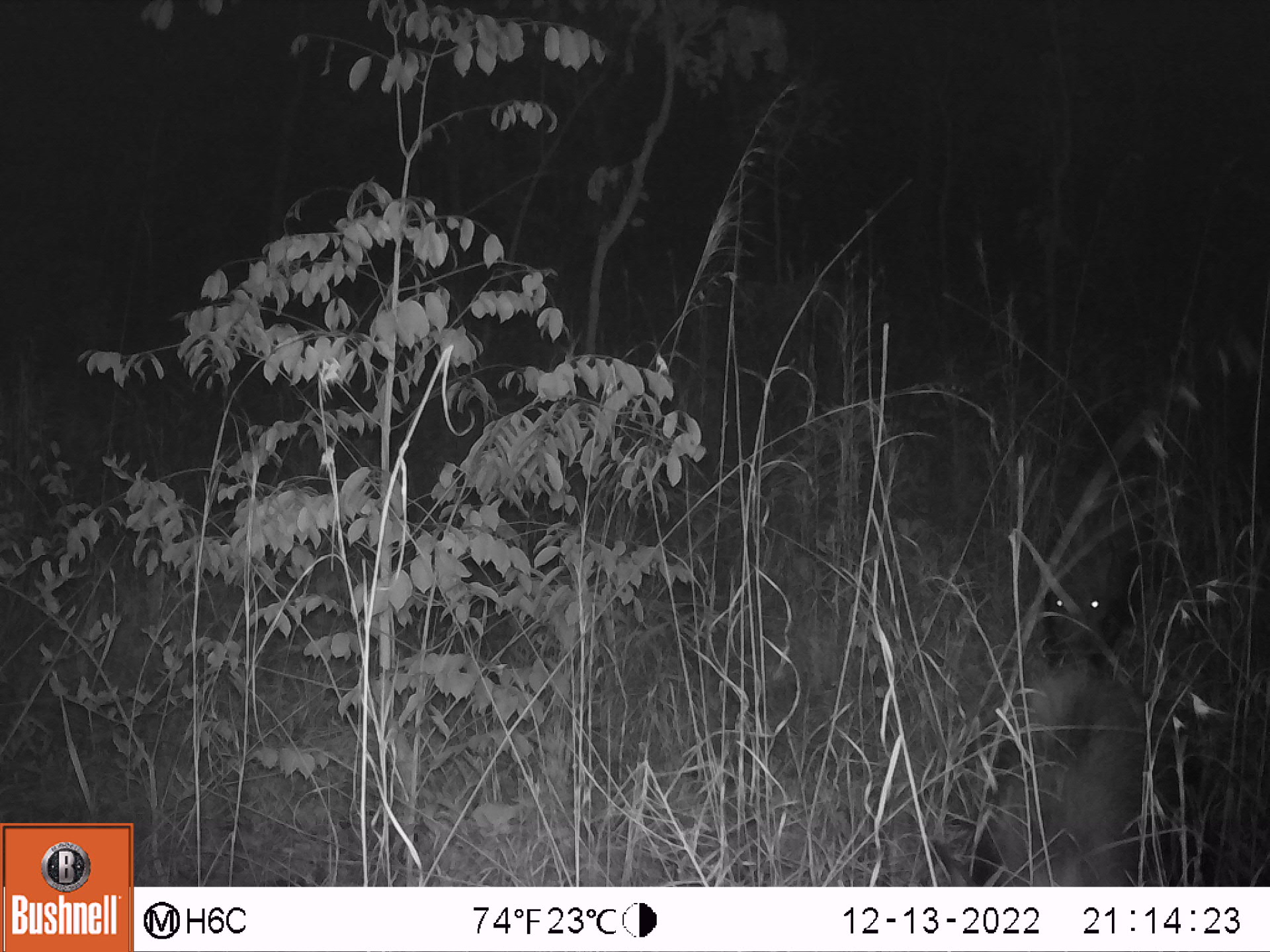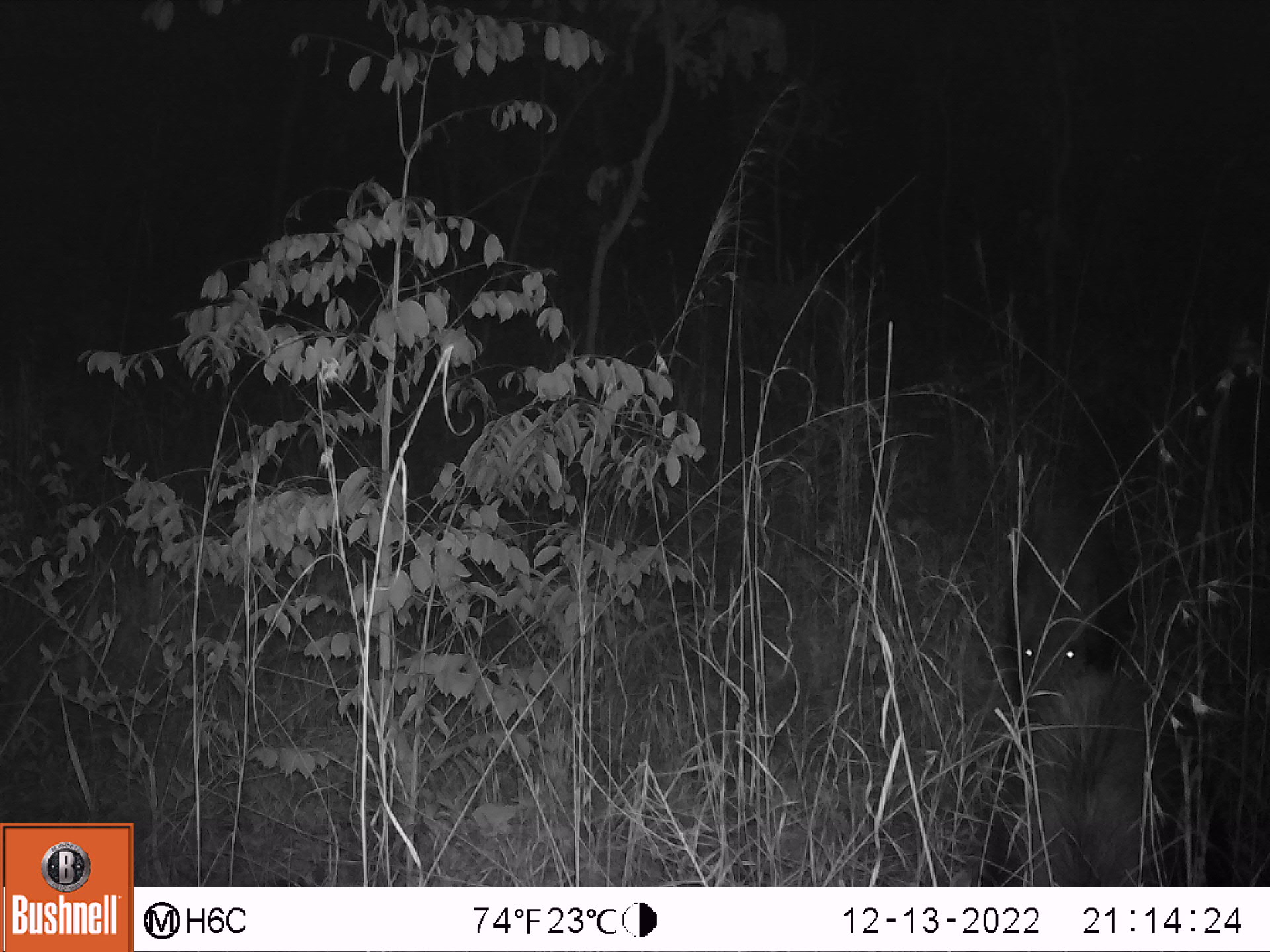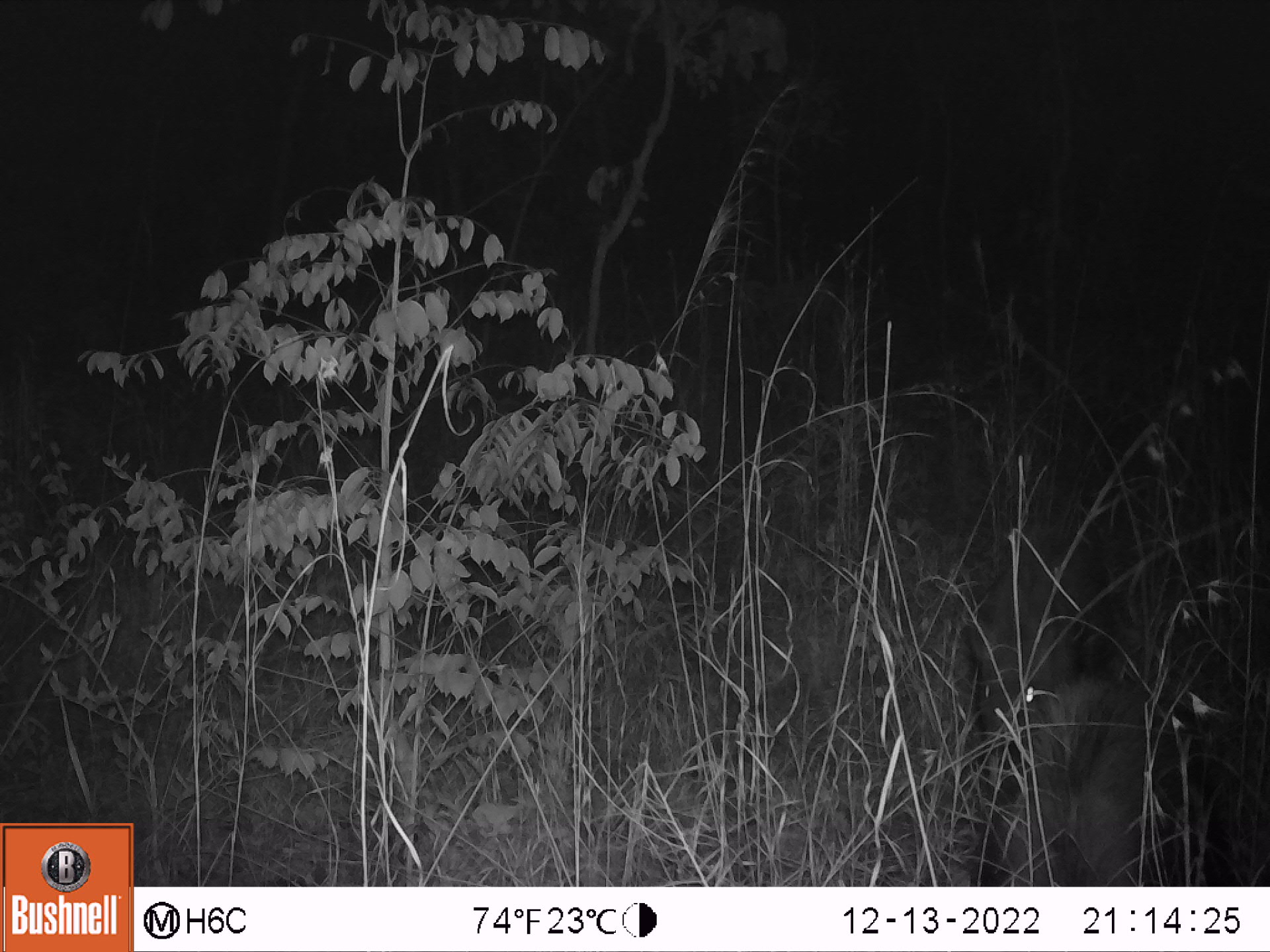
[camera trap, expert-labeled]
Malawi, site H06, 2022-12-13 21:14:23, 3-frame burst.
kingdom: Animalia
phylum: Chordata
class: Mammalia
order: Artiodactyla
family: Suidae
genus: Potamochoerus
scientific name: Potamochoerus larvatus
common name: bushpig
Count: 2.